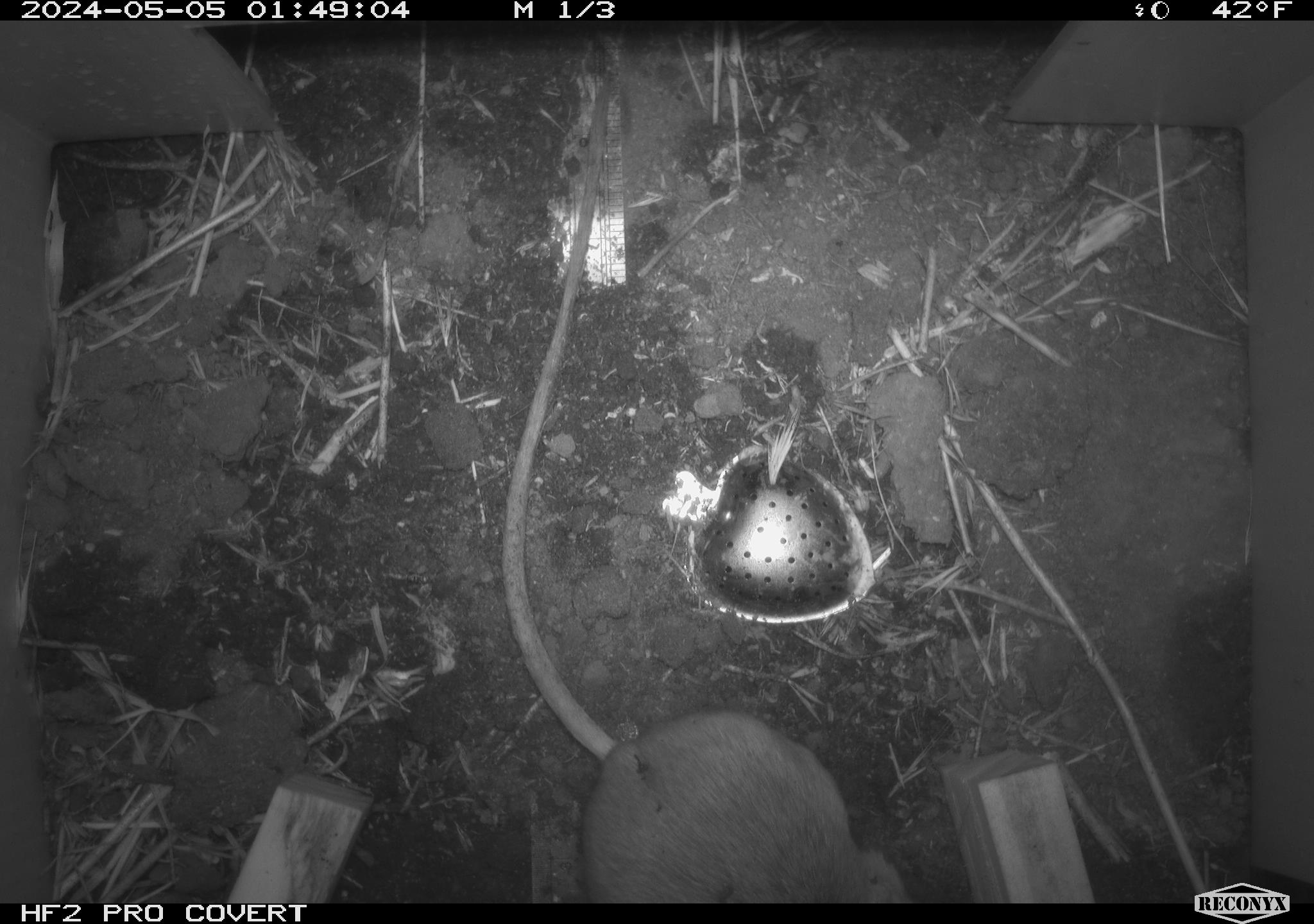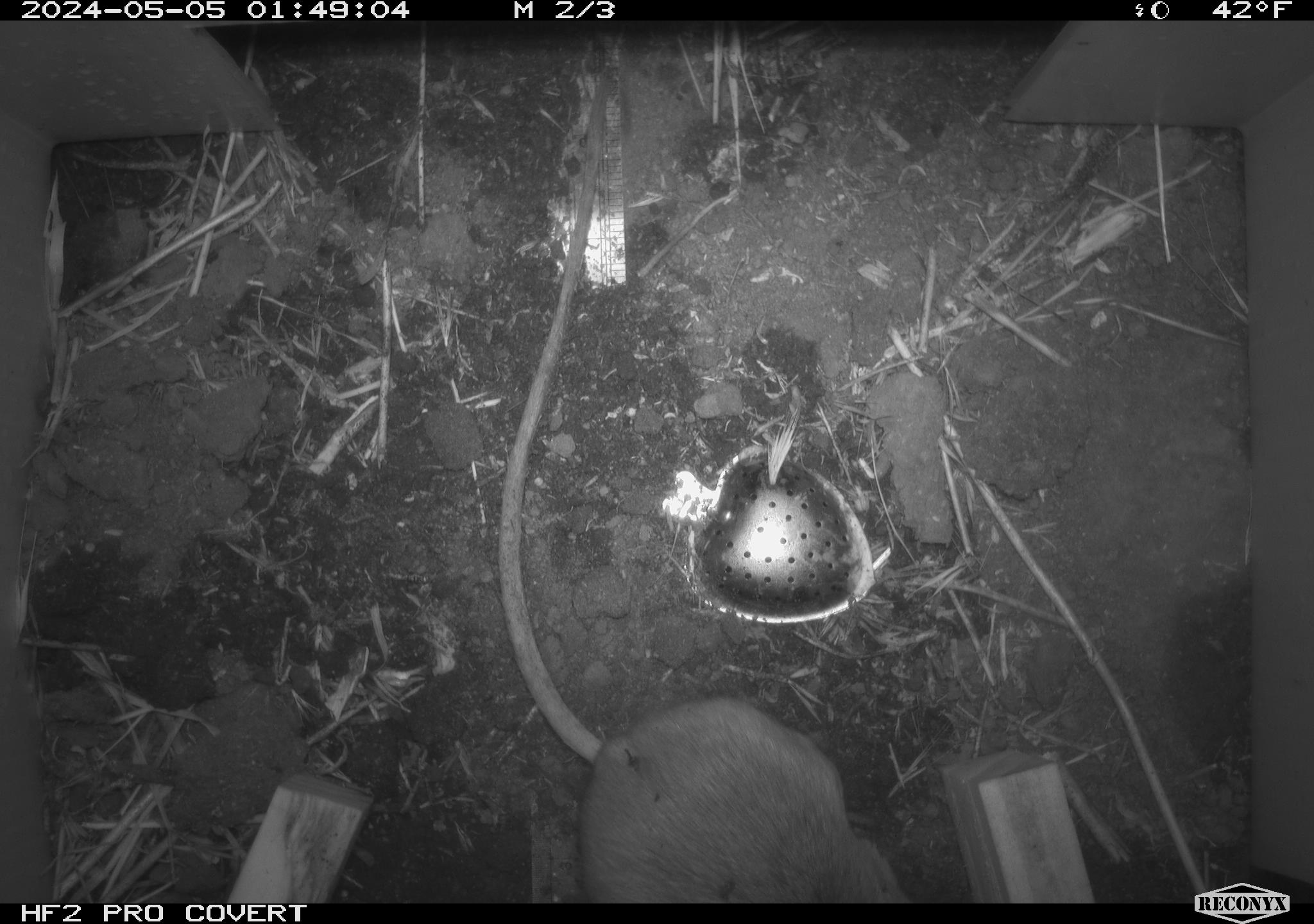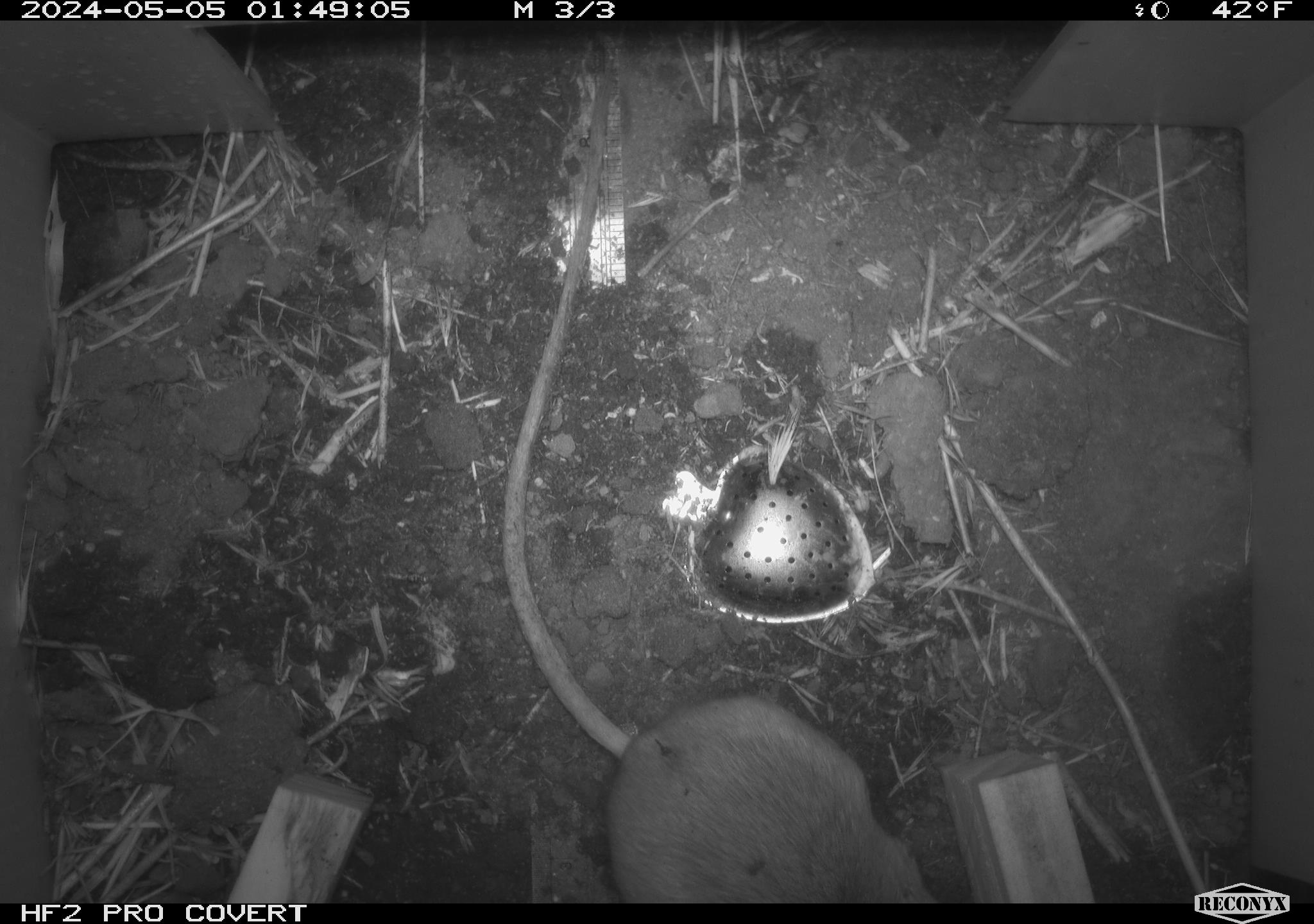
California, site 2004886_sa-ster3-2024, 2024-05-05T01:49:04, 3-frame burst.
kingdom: Animalia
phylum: Chordata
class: Mammalia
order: Rodentia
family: Heteromyidae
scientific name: Heteromyidae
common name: kangaroo rats and pocket mice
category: heteromyidae family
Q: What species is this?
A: Heteromyidae family (kangaroo rats and pocket mice) (Heteromyidae).